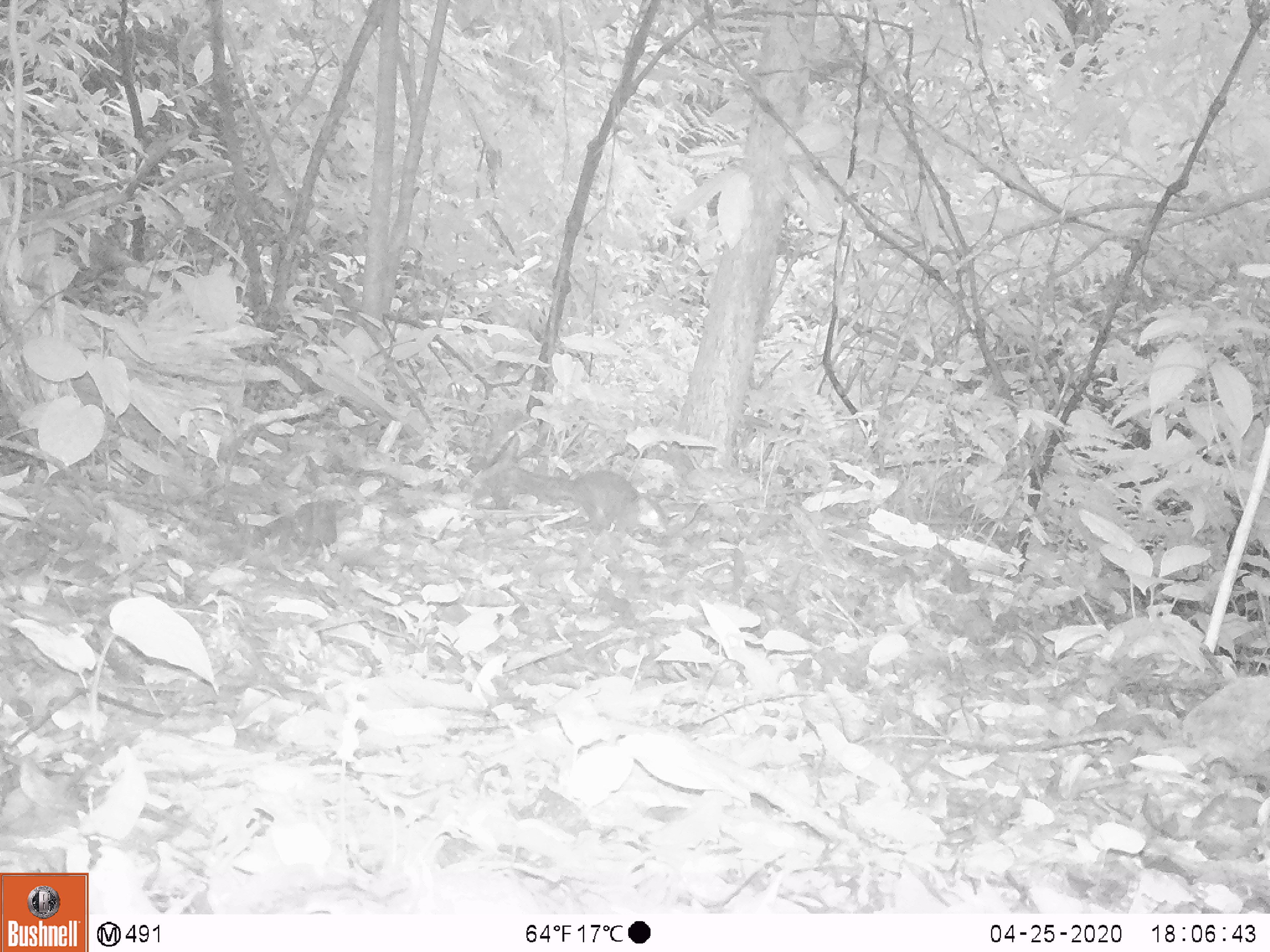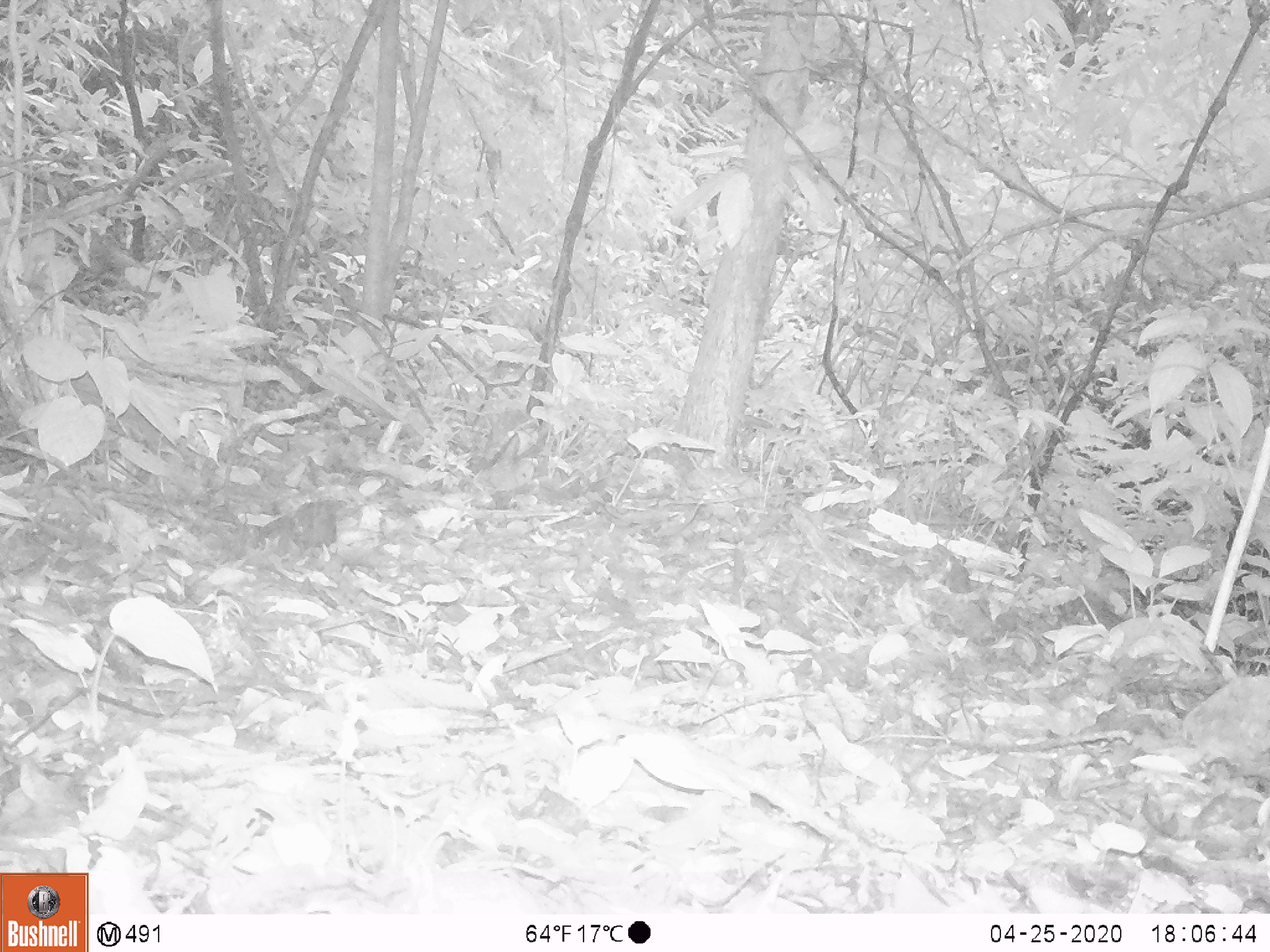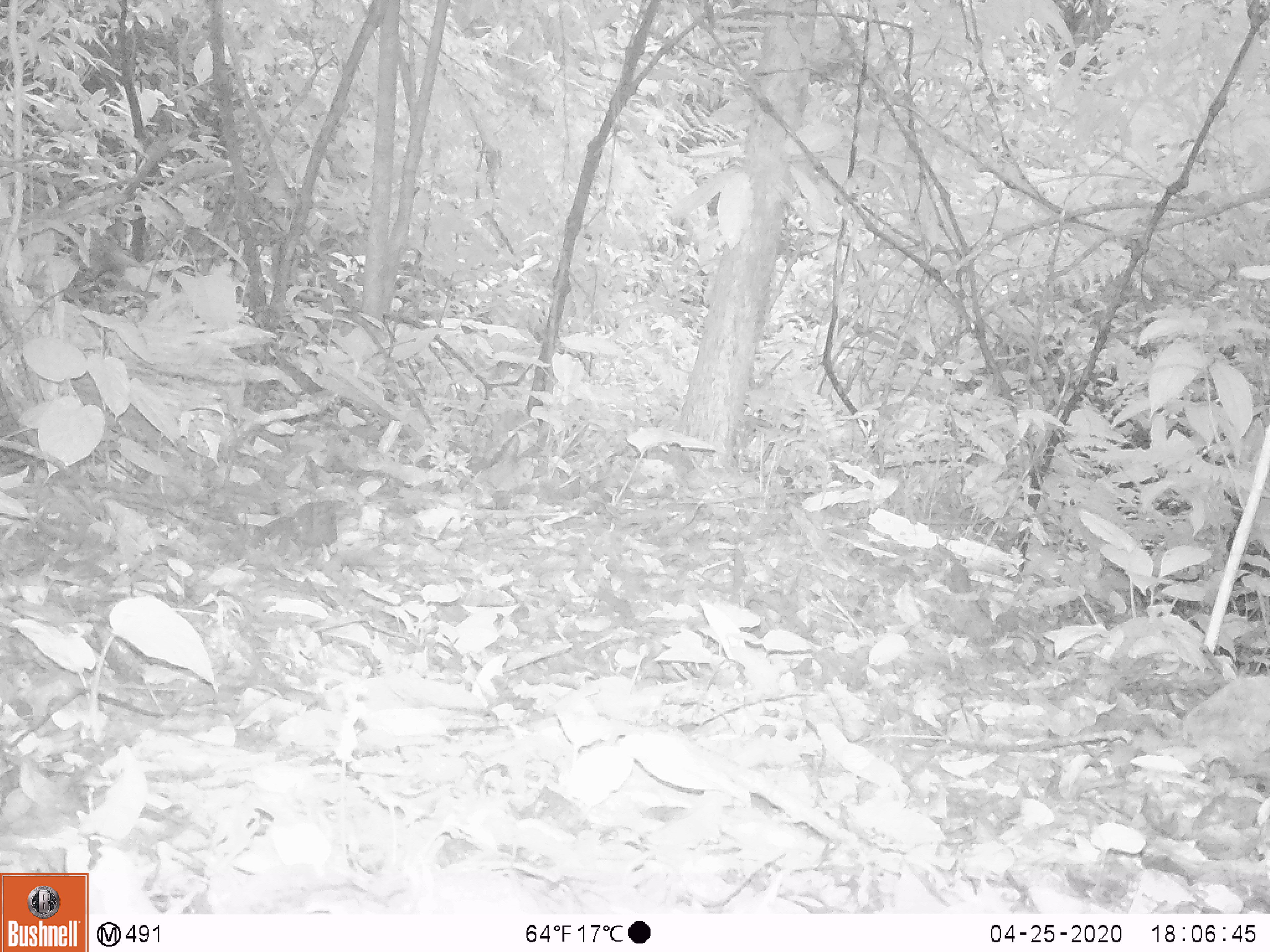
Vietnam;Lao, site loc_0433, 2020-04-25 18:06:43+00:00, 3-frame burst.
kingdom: Animalia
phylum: Chordata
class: Mammalia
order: Rodentia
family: Sciuridae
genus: Dremomys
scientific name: Dremomys rufigenis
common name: red-cheeked squirrel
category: red cheeked squirrel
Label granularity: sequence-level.